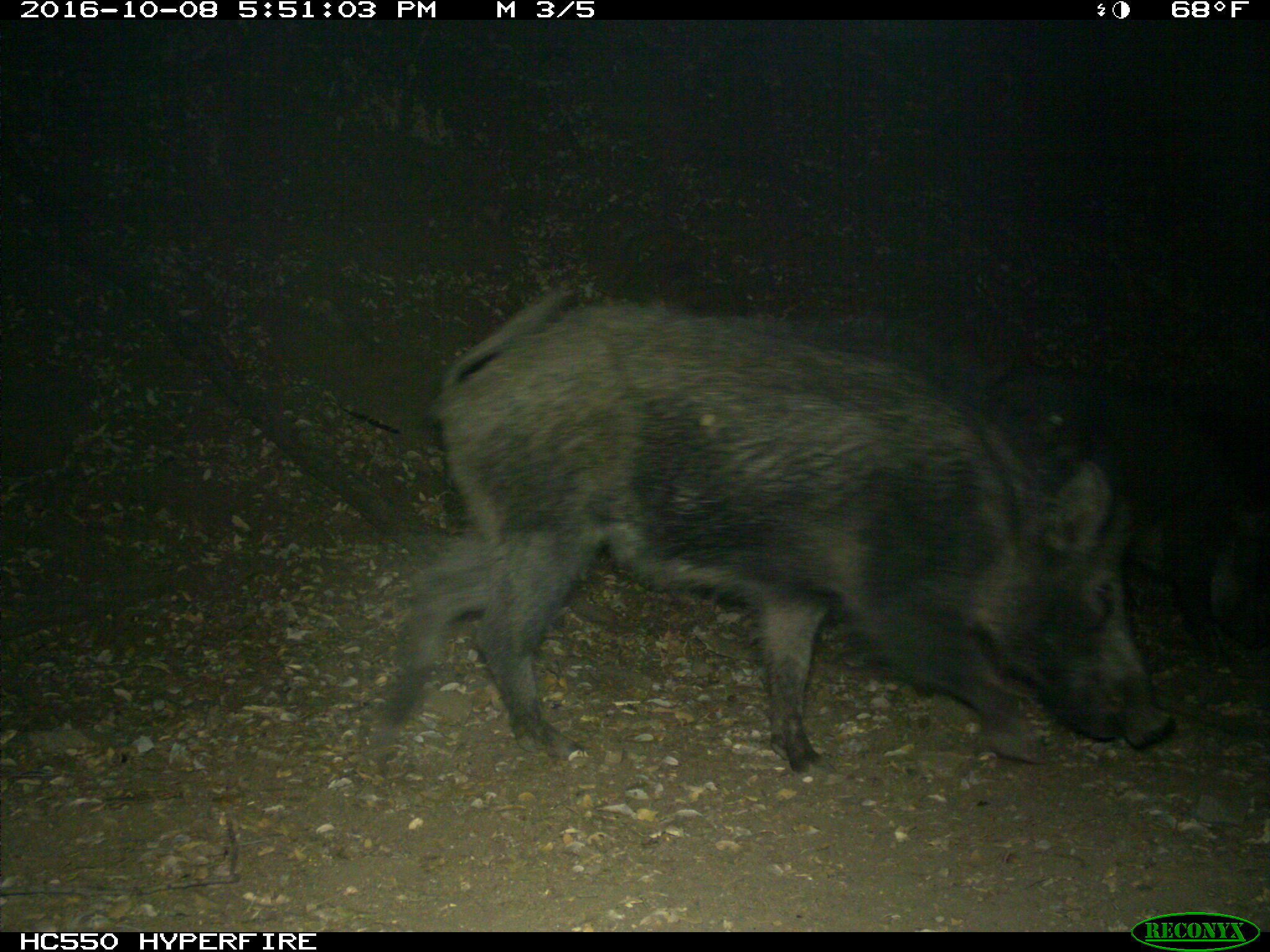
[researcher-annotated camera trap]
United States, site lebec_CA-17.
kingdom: Animalia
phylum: Chordata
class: Mammalia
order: Artiodactyla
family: Suidae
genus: Sus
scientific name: Sus scrofa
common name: wild boar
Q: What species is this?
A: Sus scrofa (wild boar).